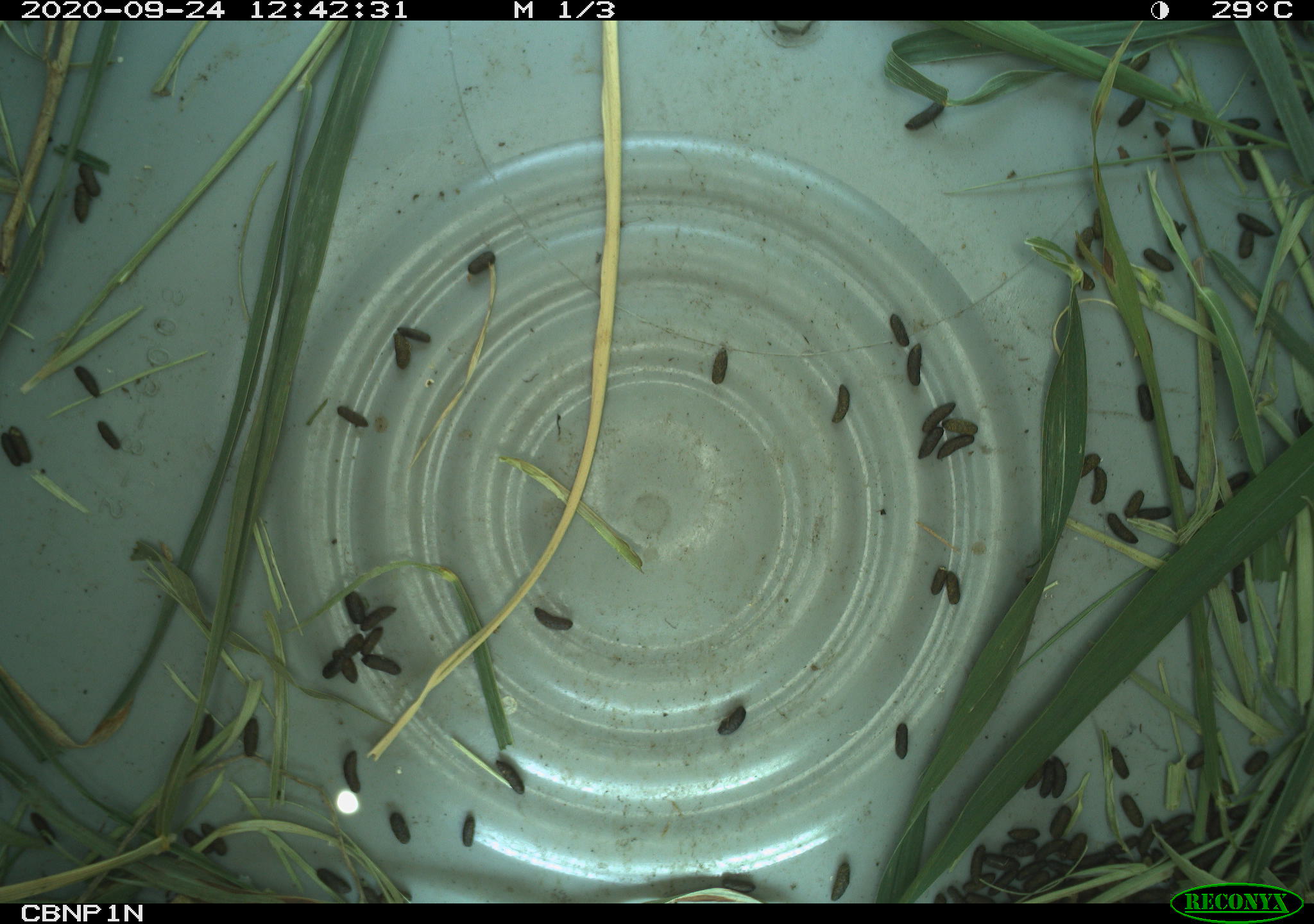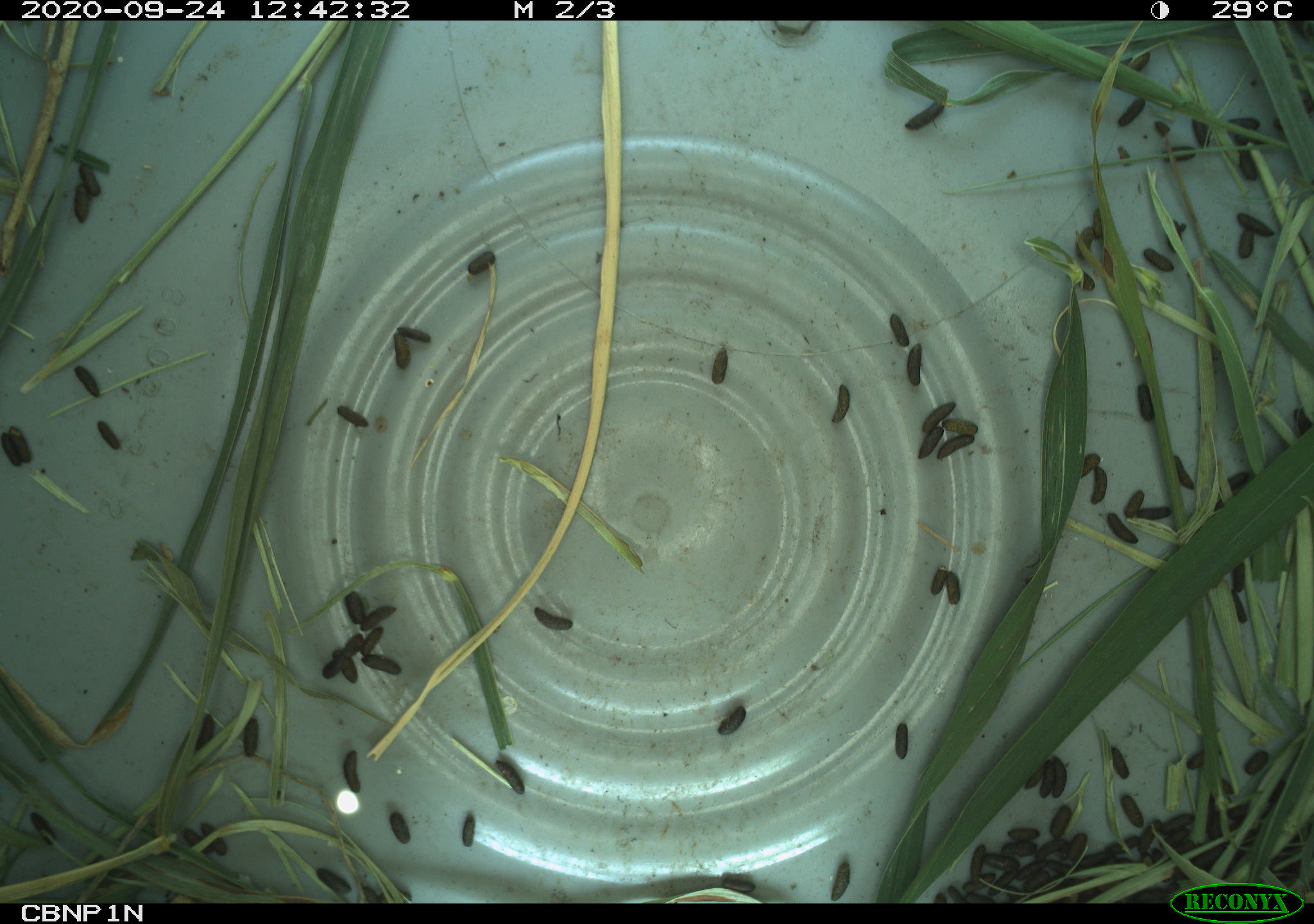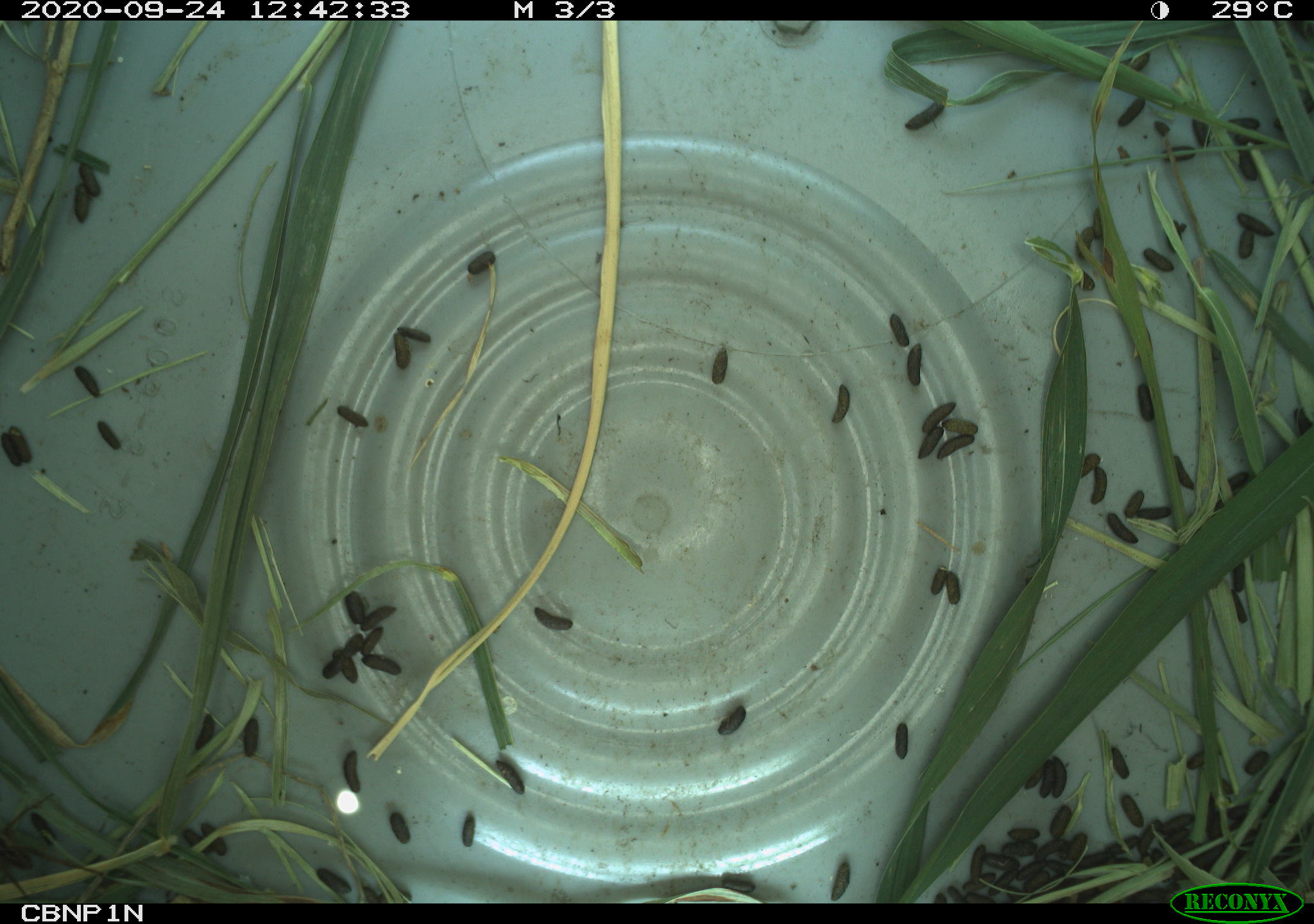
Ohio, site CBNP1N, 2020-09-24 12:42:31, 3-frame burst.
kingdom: Animalia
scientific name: Animalia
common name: animal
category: invertebrate